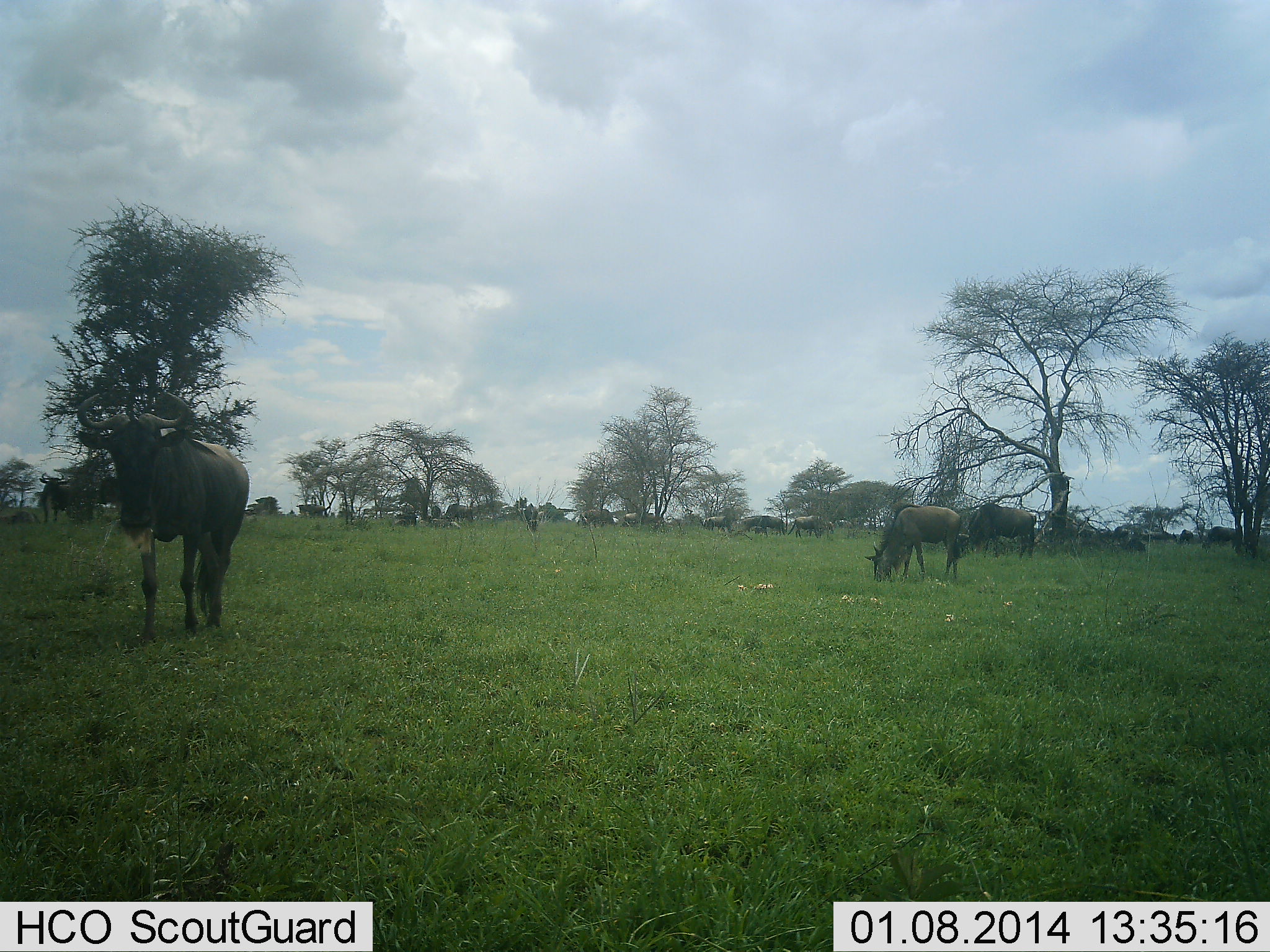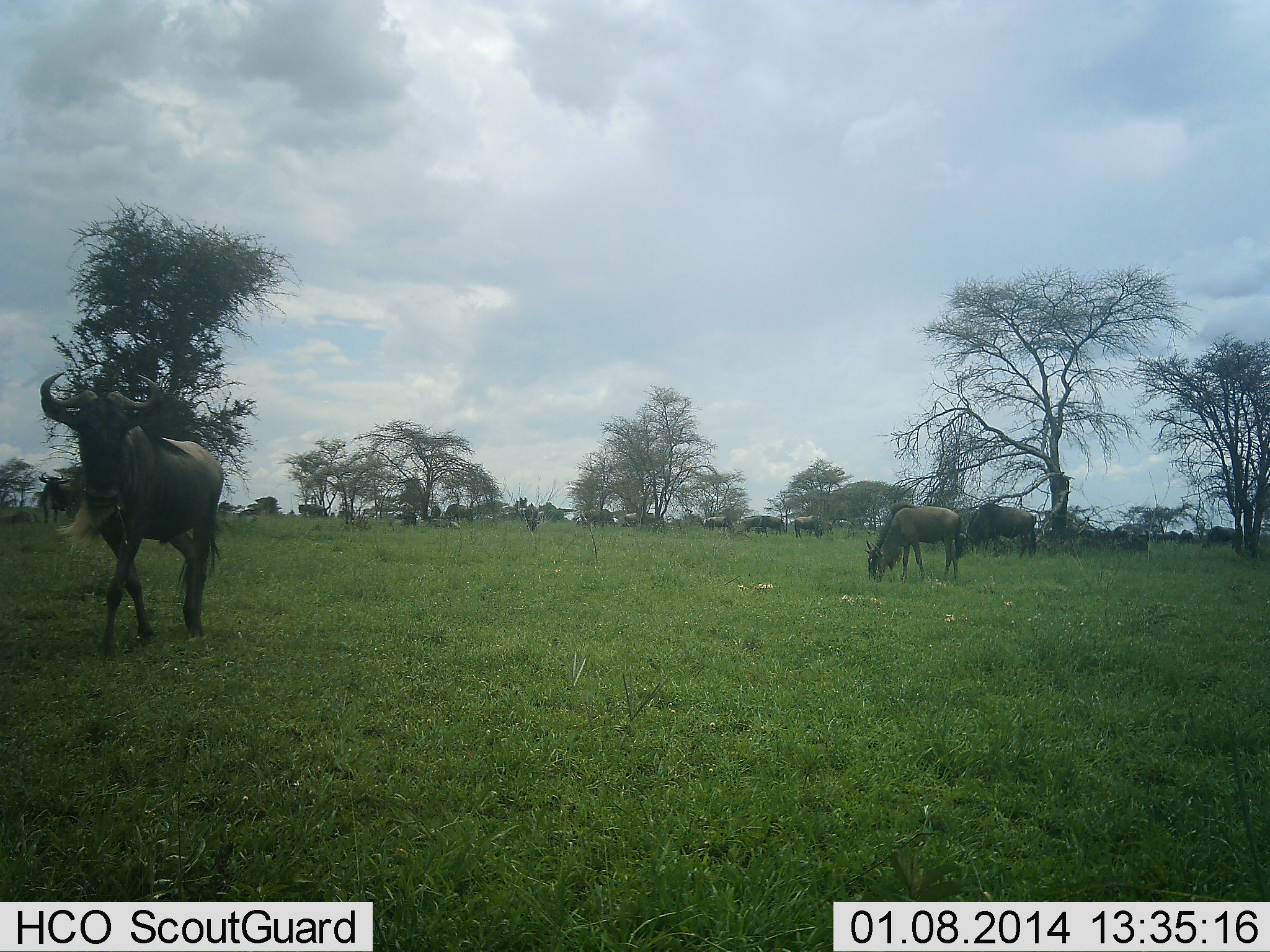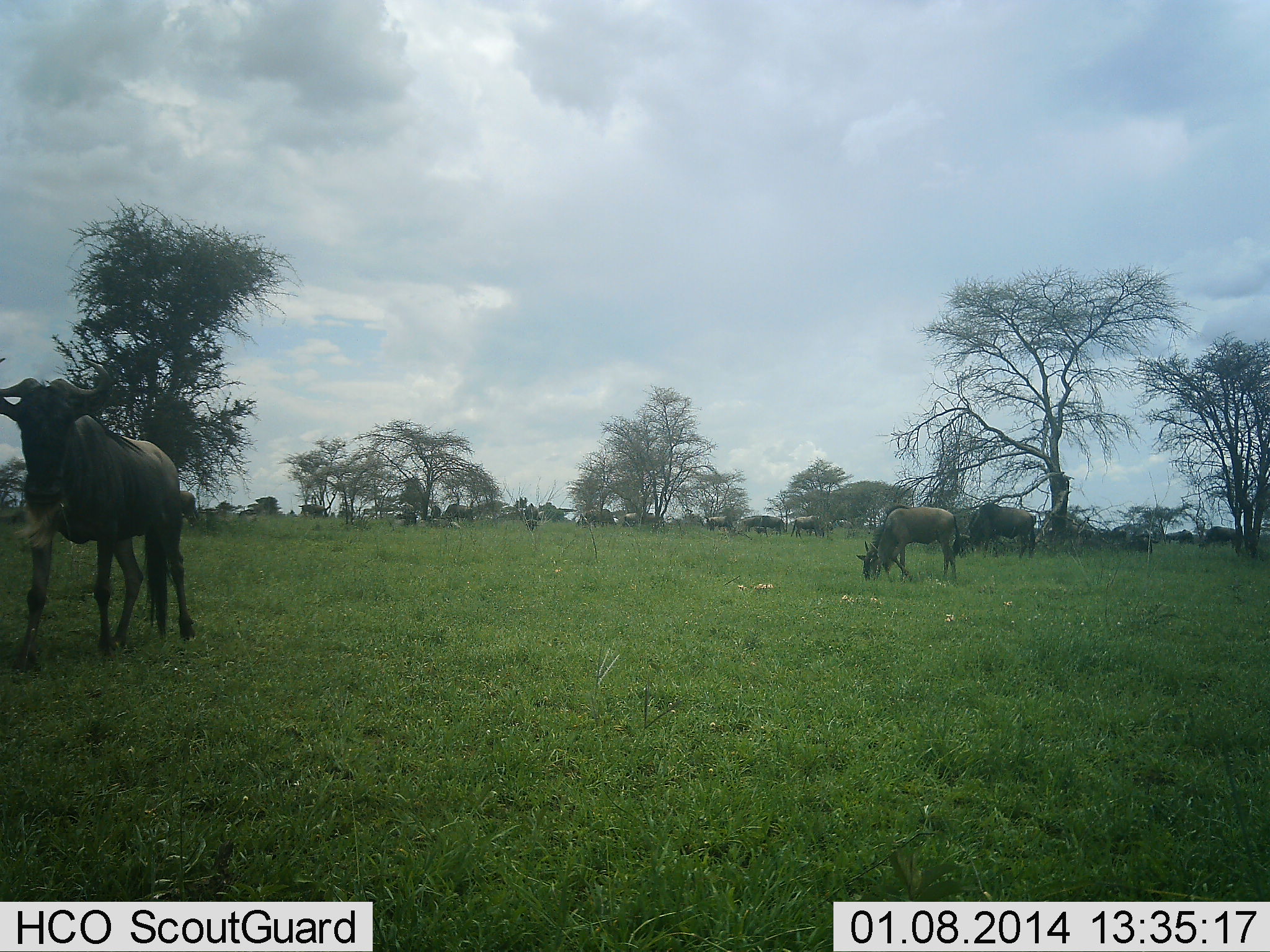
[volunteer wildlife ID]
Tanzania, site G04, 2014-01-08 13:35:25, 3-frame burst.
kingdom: Animalia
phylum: Chordata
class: Mammalia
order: Artiodactyla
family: Bovidae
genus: Connochaetes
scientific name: Connochaetes taurinus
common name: blue wildebeest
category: wildebeest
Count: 11-50.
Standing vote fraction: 50%.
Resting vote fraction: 0%.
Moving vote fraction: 60%.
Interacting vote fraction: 0%.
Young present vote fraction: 0%.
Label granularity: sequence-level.